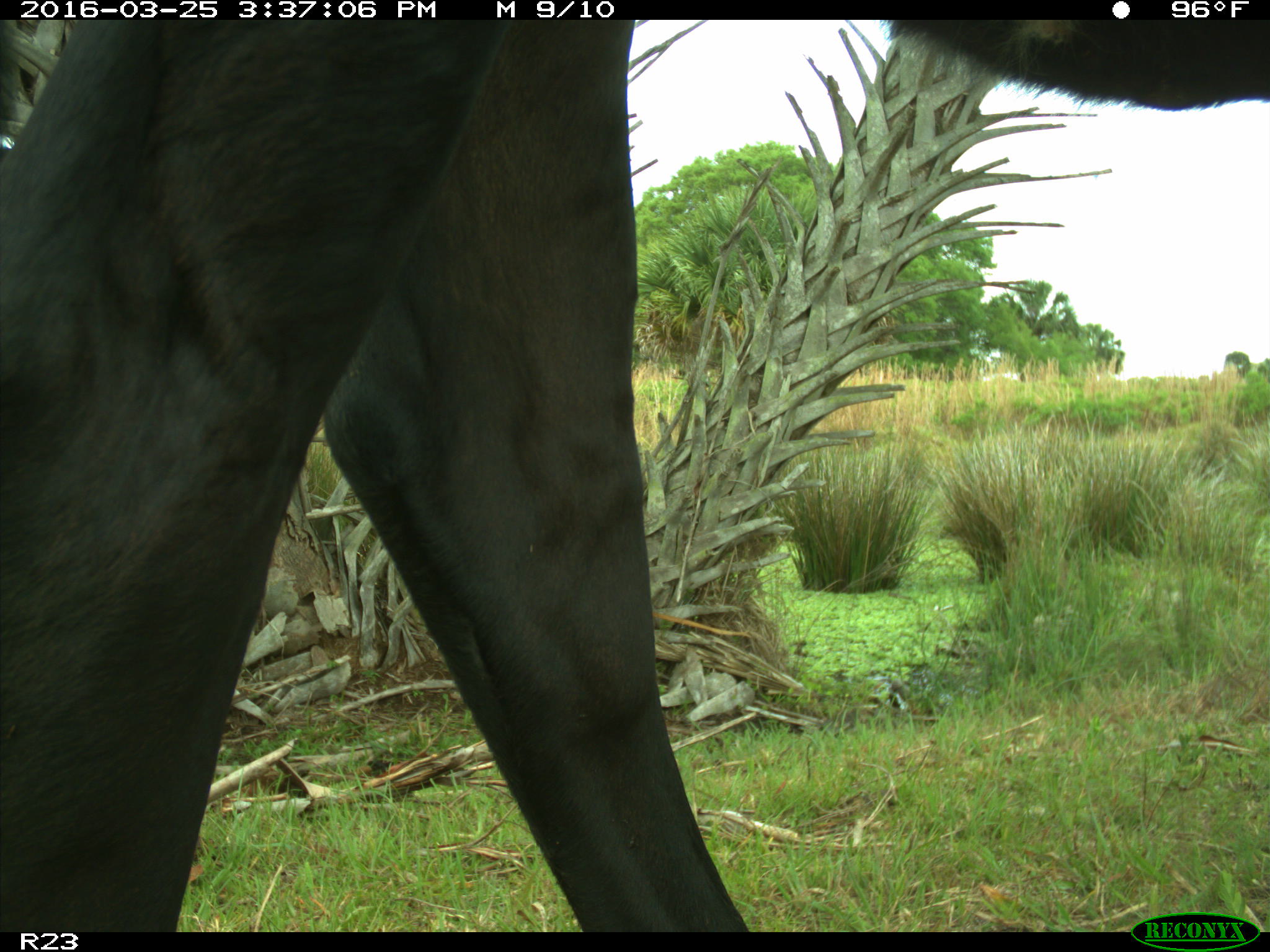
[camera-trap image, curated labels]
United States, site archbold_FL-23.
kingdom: Animalia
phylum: Chordata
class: Mammalia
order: Artiodactyla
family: Bovidae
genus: Bos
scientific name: Bos taurus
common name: domestic cow